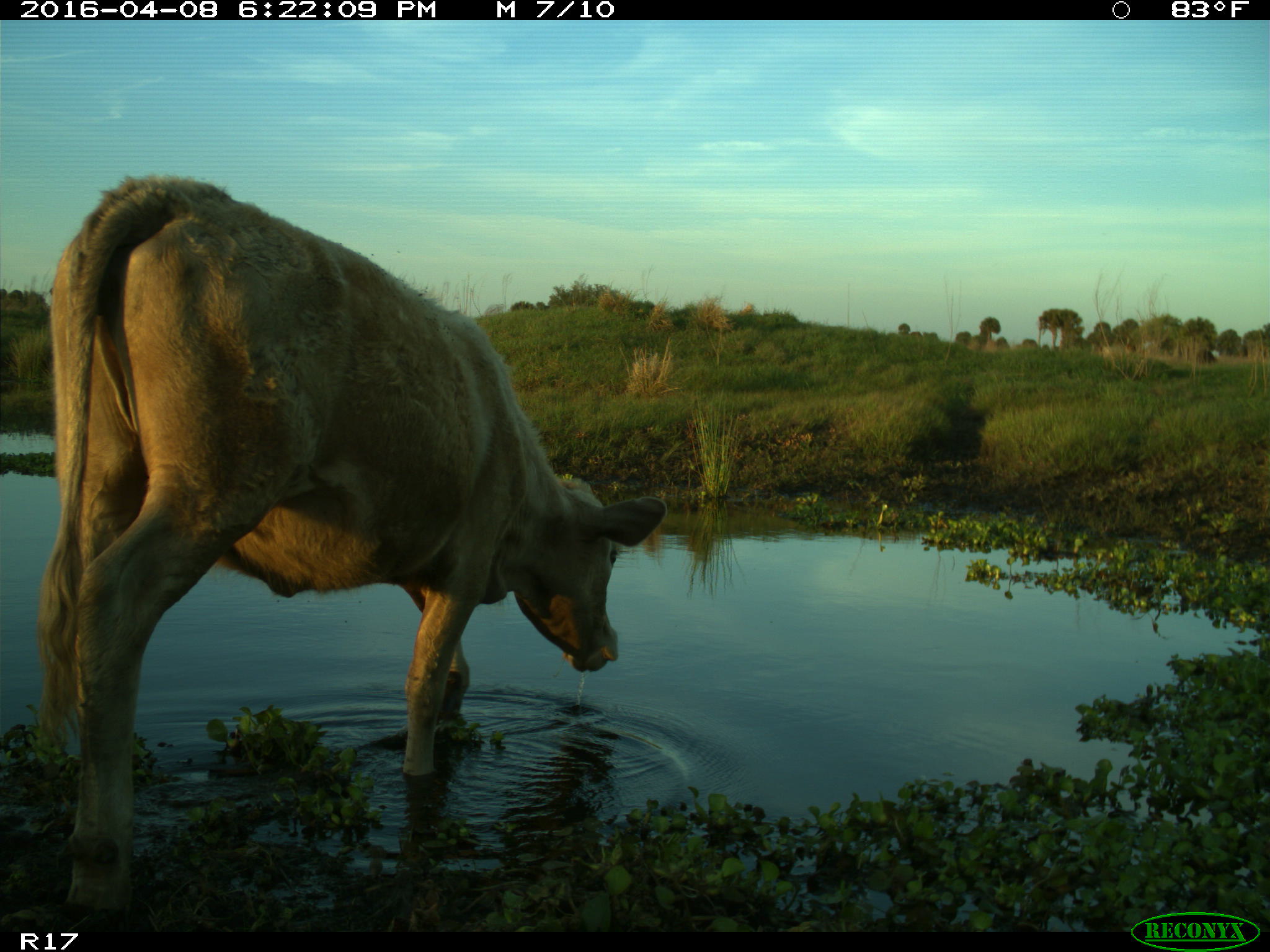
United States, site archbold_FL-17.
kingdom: Animalia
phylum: Chordata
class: Mammalia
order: Artiodactyla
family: Bovidae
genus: Bos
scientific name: Bos taurus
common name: domestic cow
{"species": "Bos taurus (domestic cow)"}